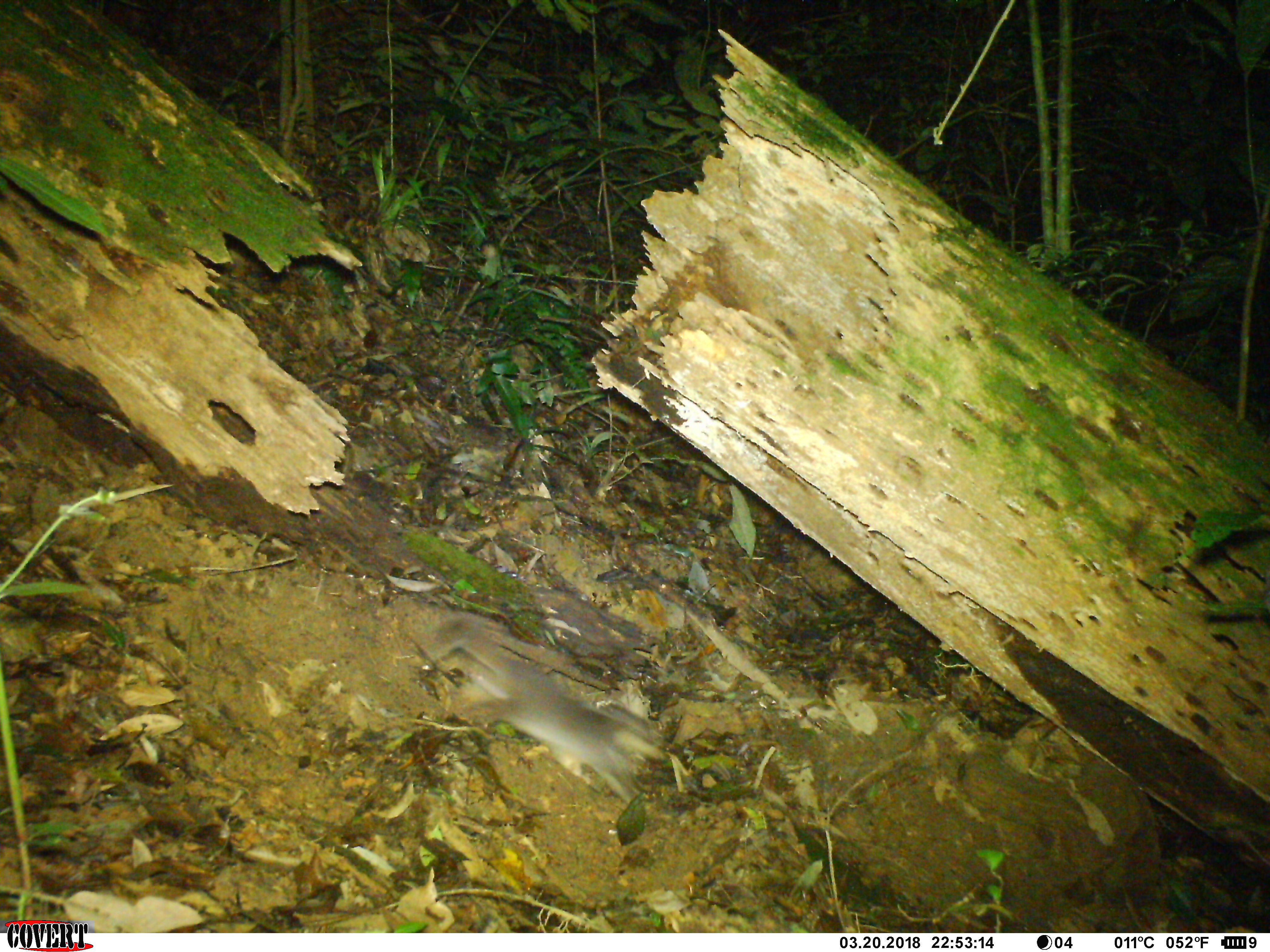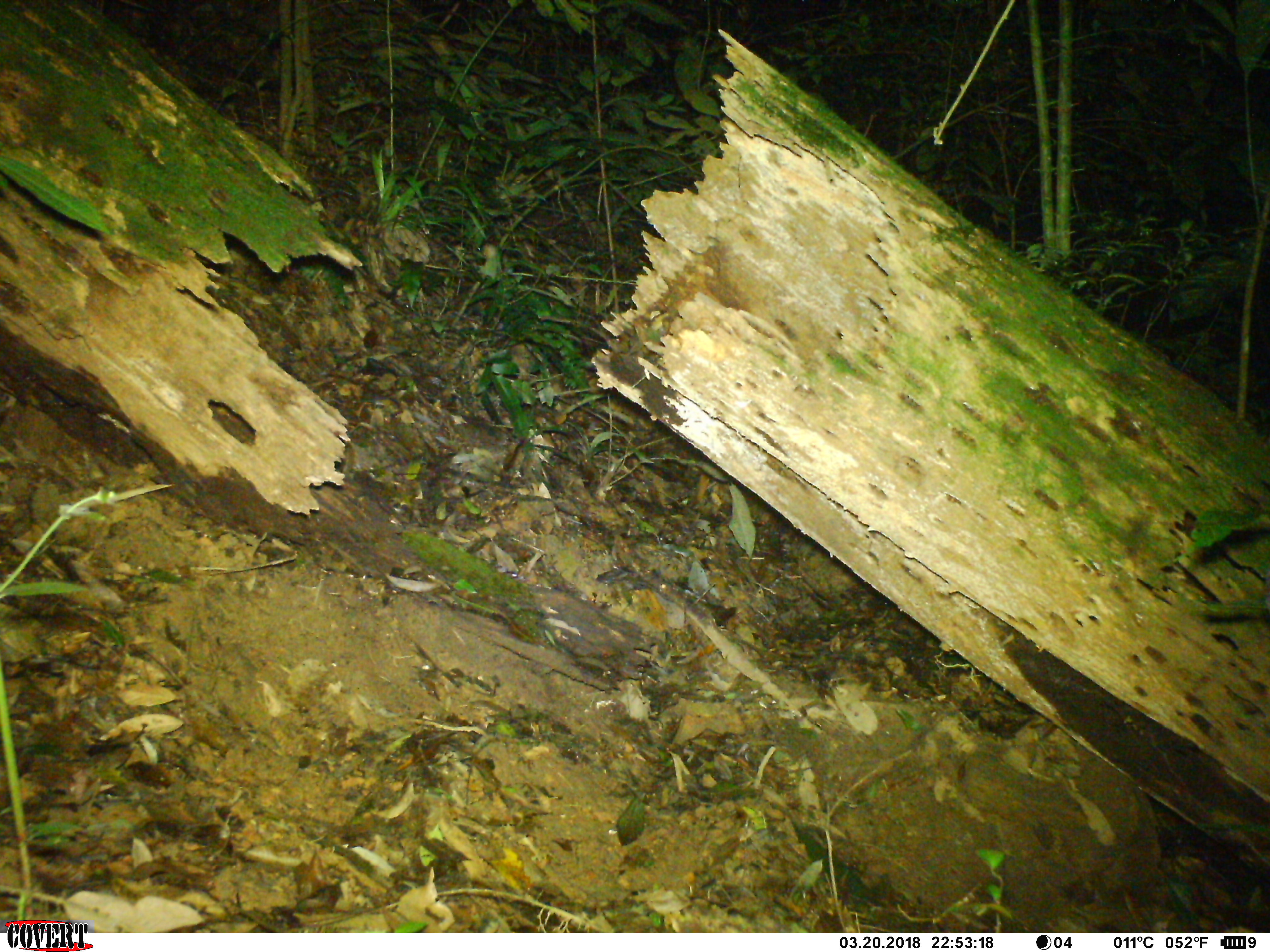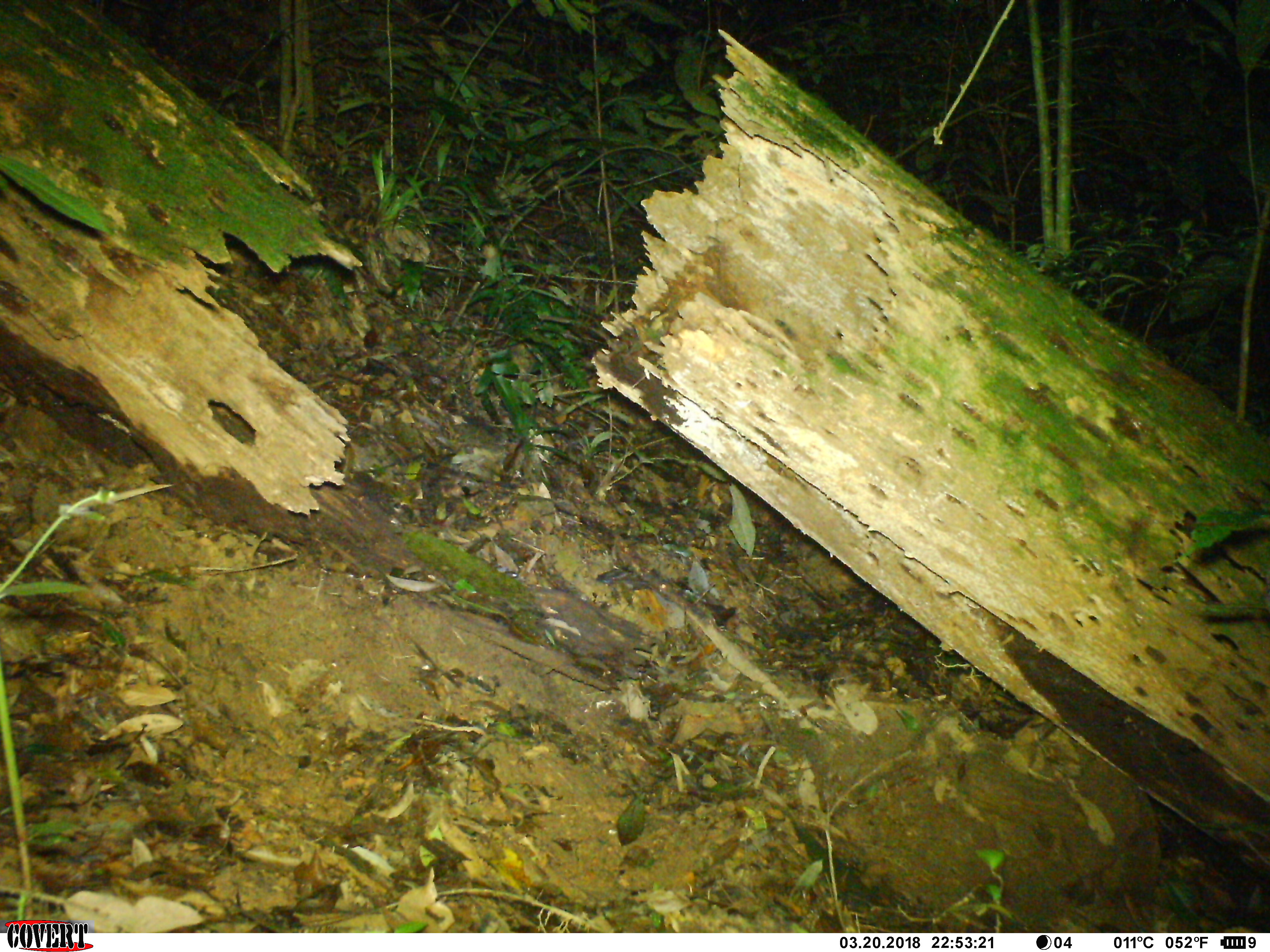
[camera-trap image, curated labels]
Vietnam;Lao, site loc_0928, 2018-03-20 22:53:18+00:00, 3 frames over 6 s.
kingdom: Animalia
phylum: Chordata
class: Mammalia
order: Carnivora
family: Mustelidae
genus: Melogale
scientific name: Melogale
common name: ferret badger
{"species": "ferret badger (Melogale)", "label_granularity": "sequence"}